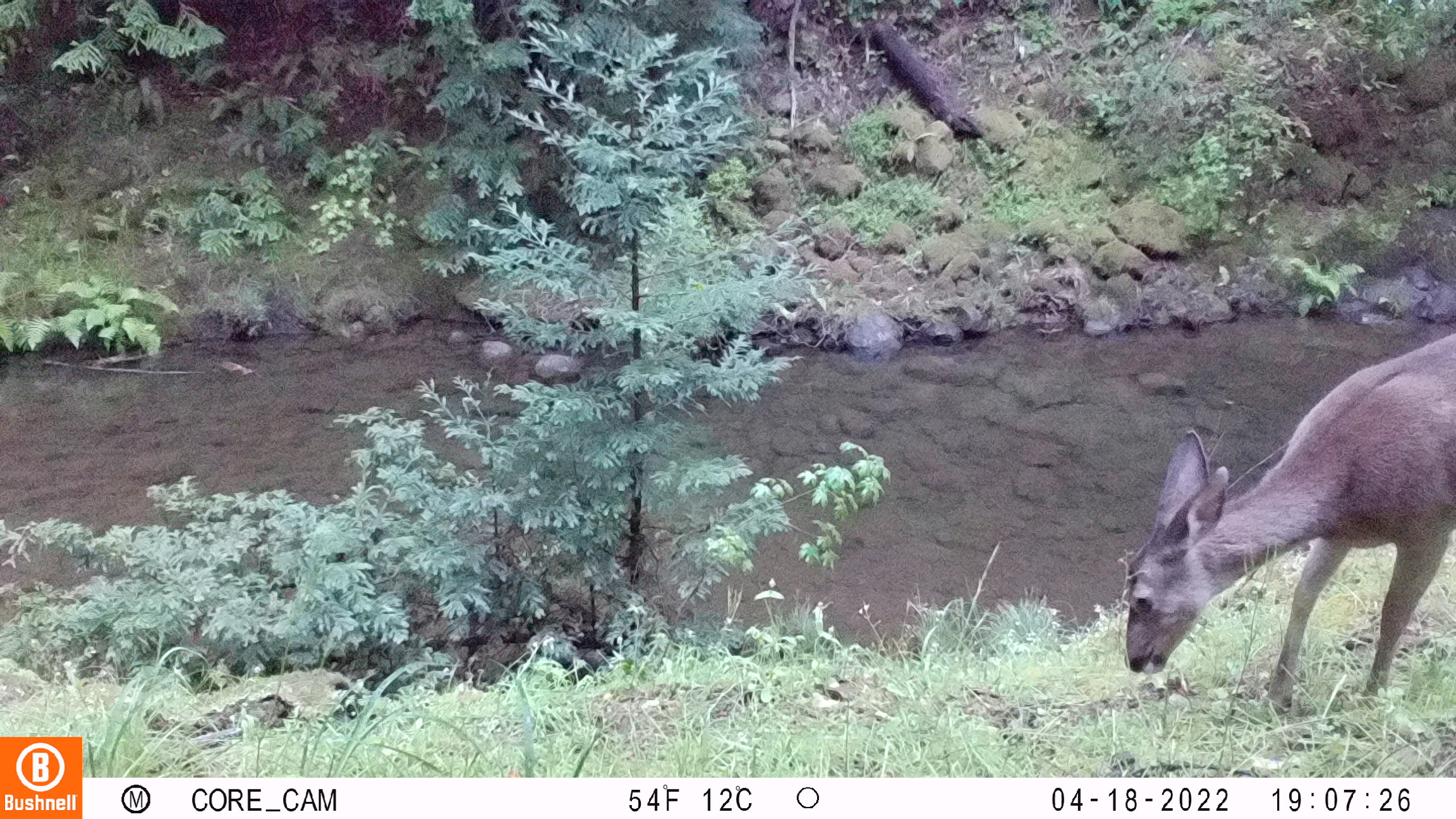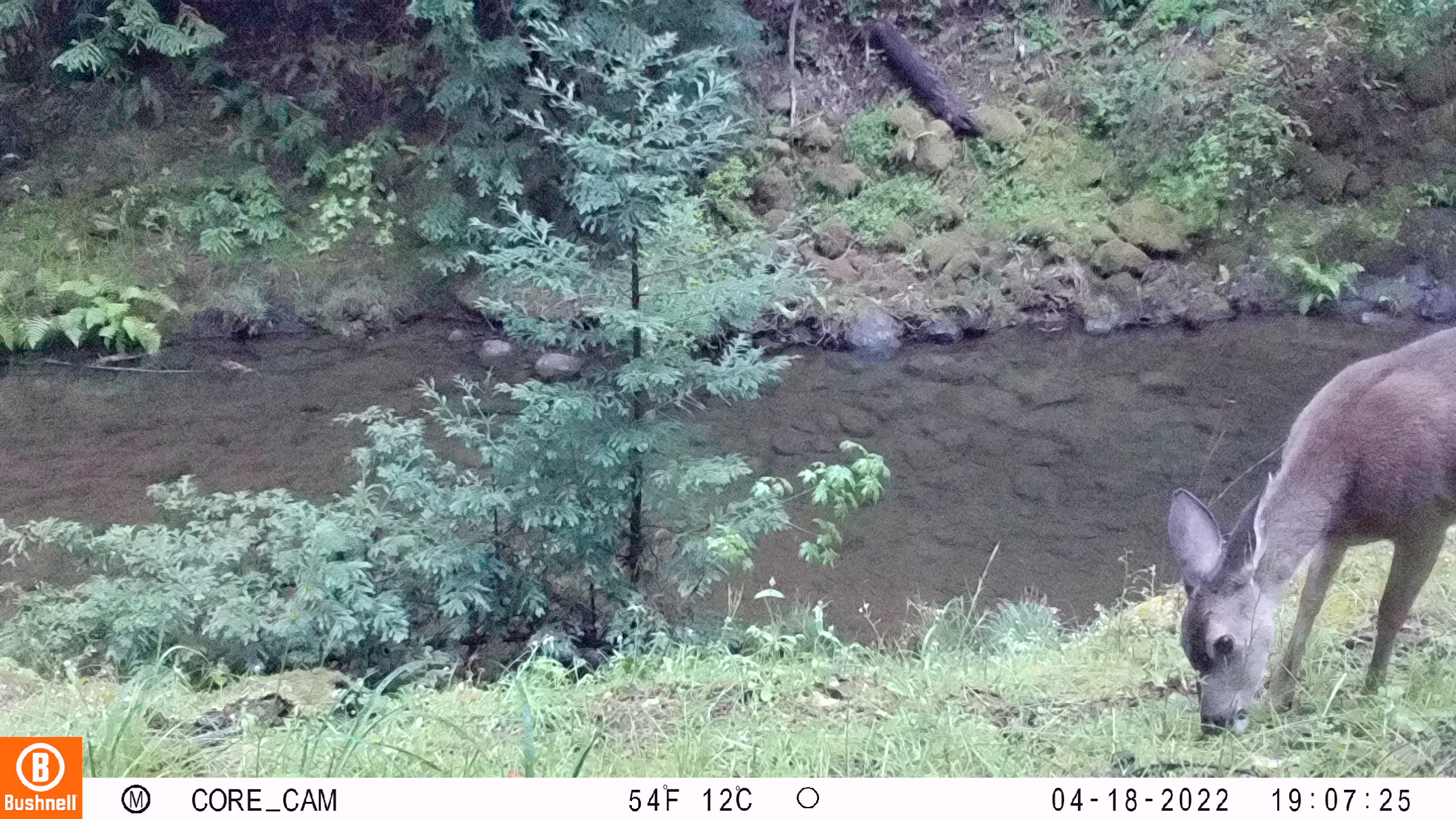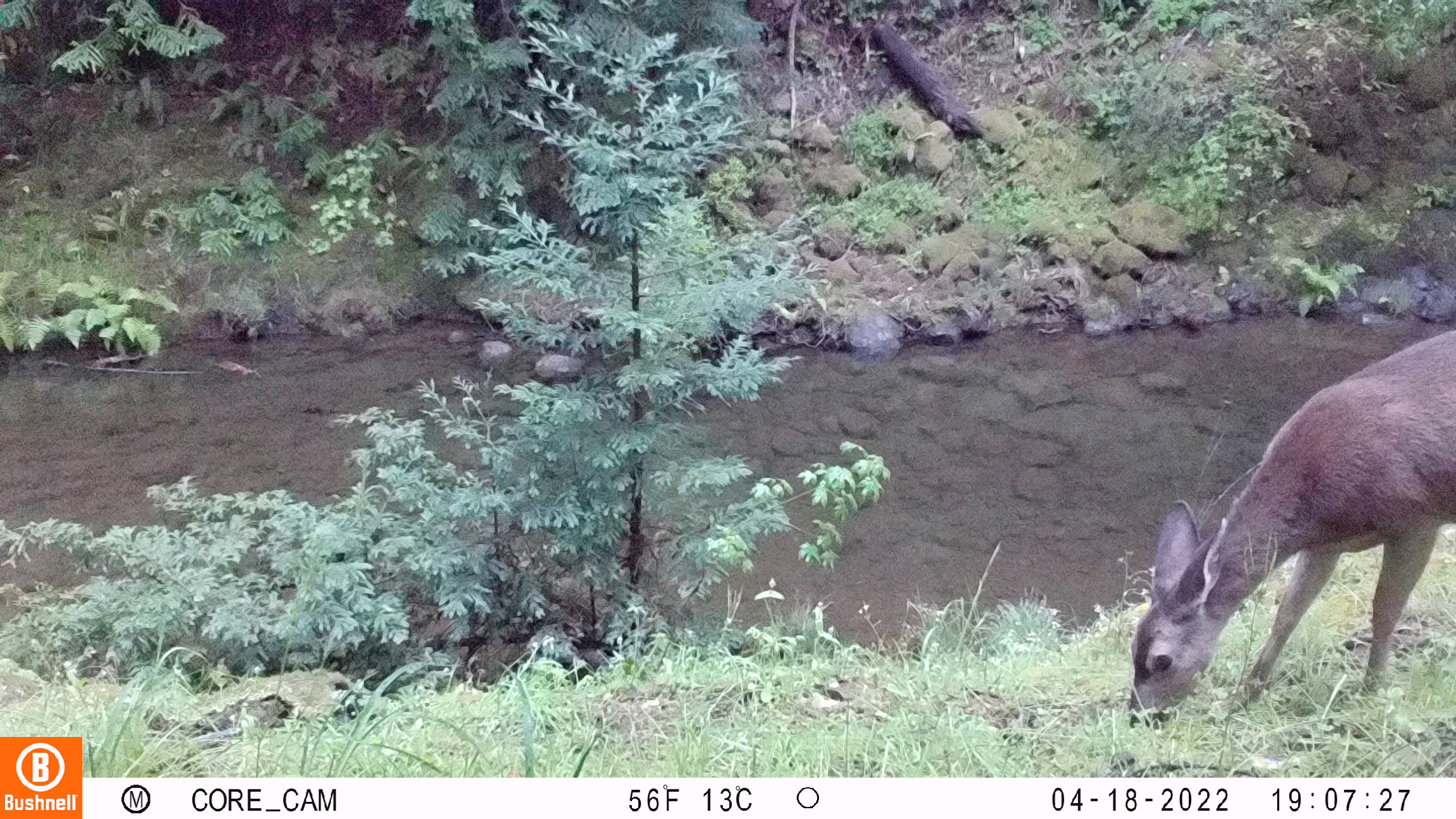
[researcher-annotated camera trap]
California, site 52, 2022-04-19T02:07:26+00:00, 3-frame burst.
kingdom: Animalia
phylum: Chordata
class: Mammalia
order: Artiodactyla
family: Cervidae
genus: Odocoileus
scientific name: Odocoileus hemionus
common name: mule deer